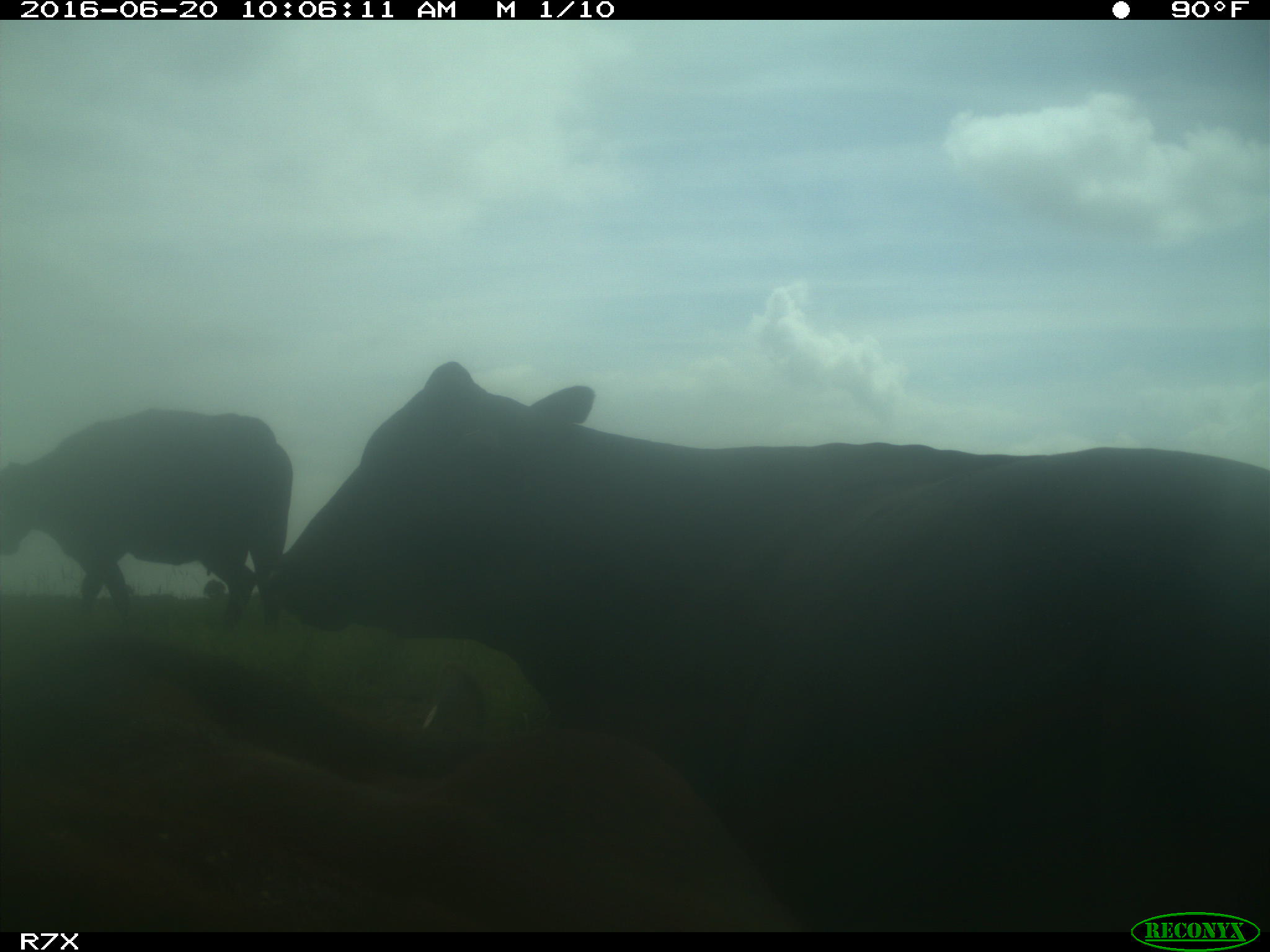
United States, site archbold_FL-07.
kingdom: Animalia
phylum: Chordata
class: Mammalia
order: Artiodactyla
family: Bovidae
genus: Bos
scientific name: Bos taurus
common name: domestic cow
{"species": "Bos taurus (domestic cow)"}